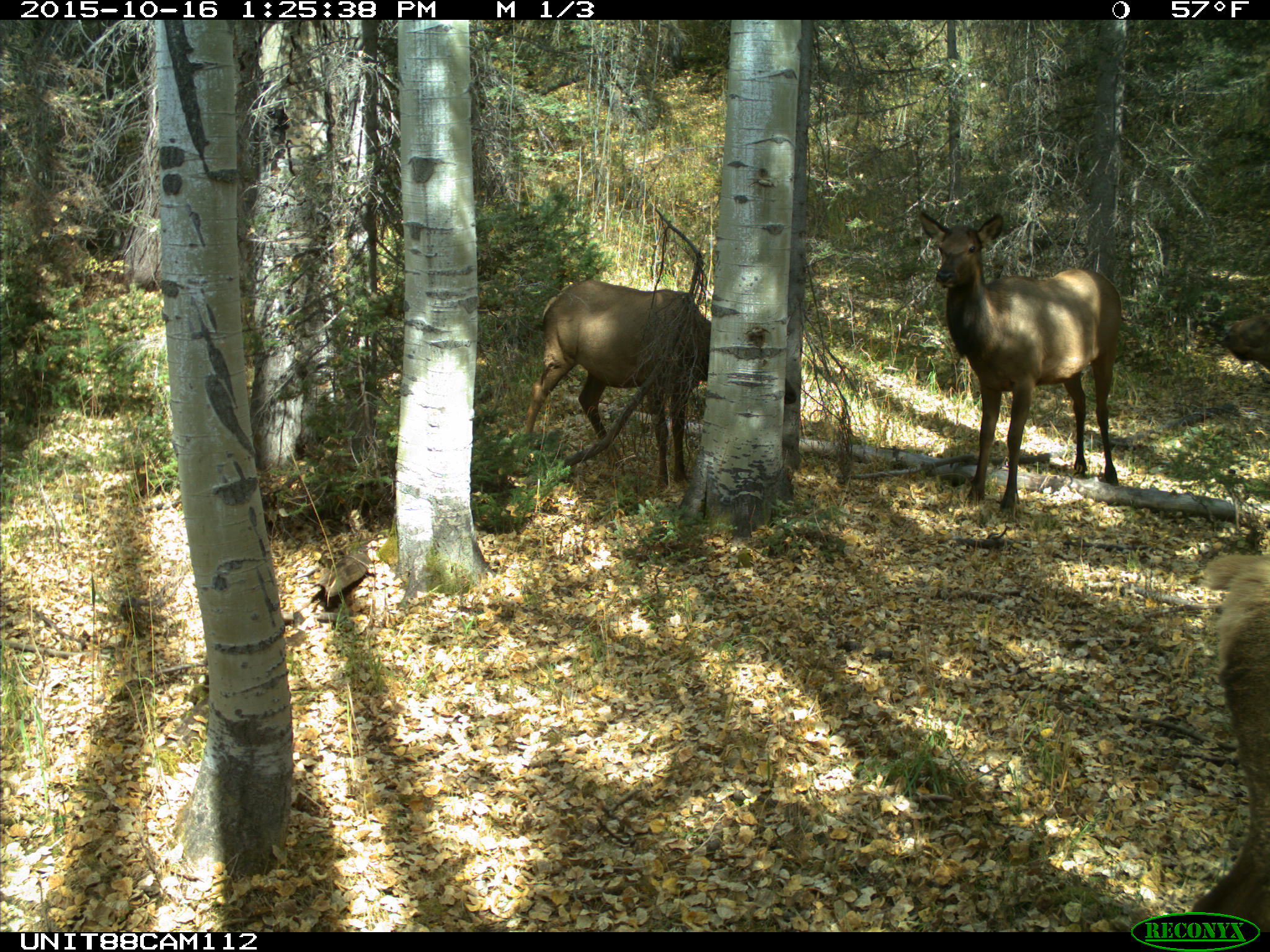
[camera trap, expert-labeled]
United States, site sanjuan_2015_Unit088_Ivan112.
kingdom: Animalia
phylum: Chordata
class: Mammalia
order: Artiodactyla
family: Cervidae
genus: Cervus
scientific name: Cervus elaphus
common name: red deer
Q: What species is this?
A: Cervus elaphus (red deer).